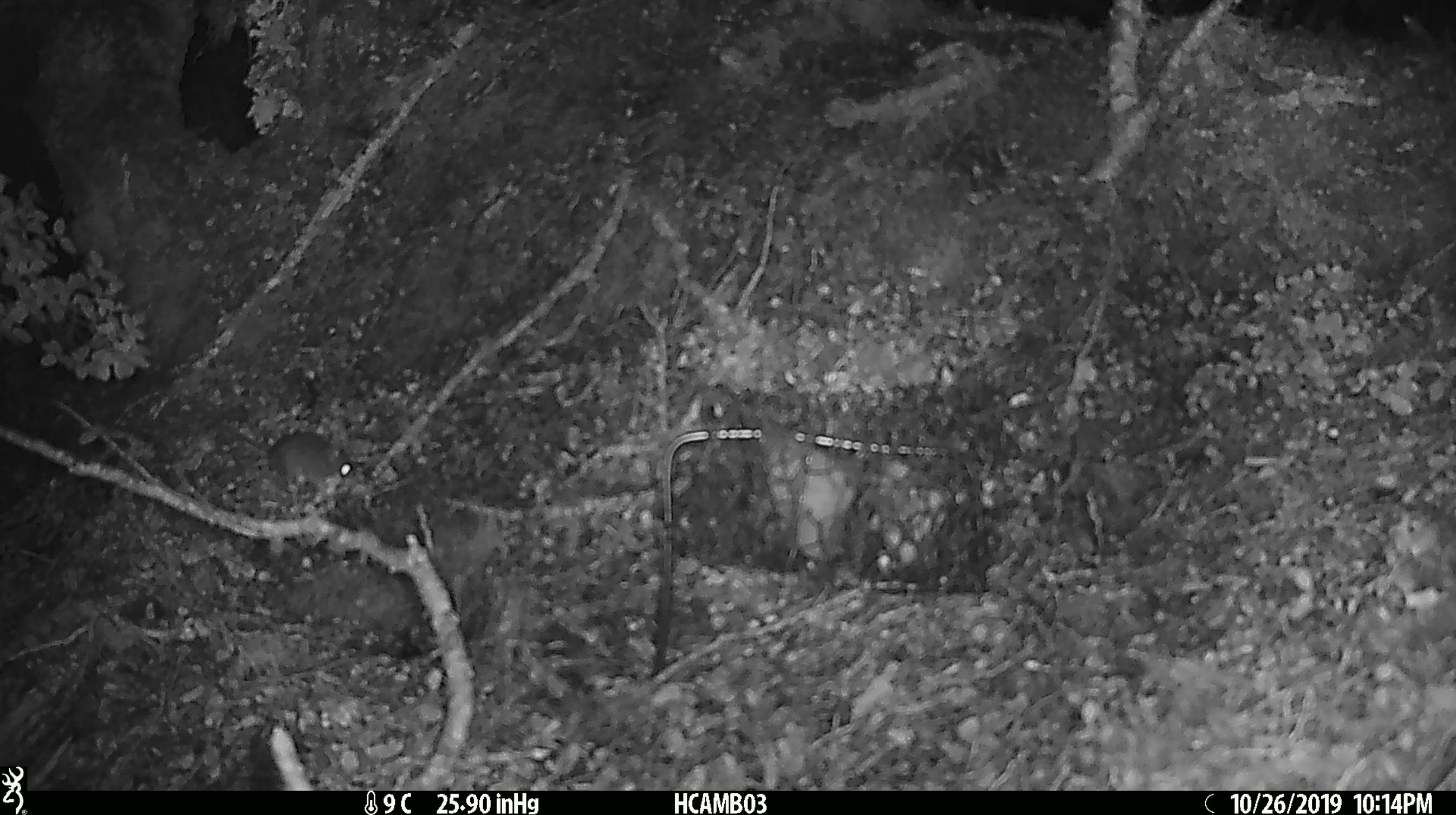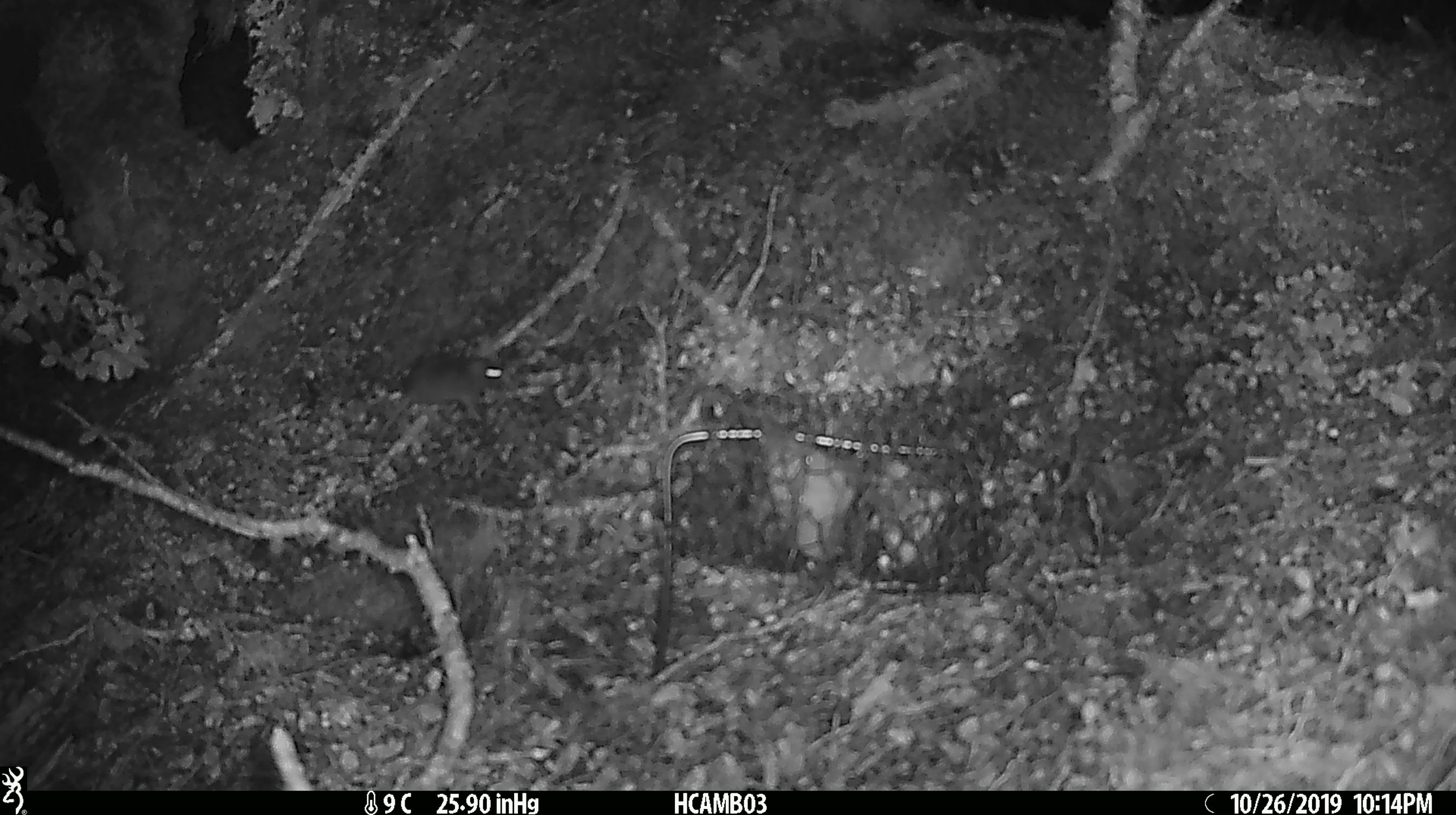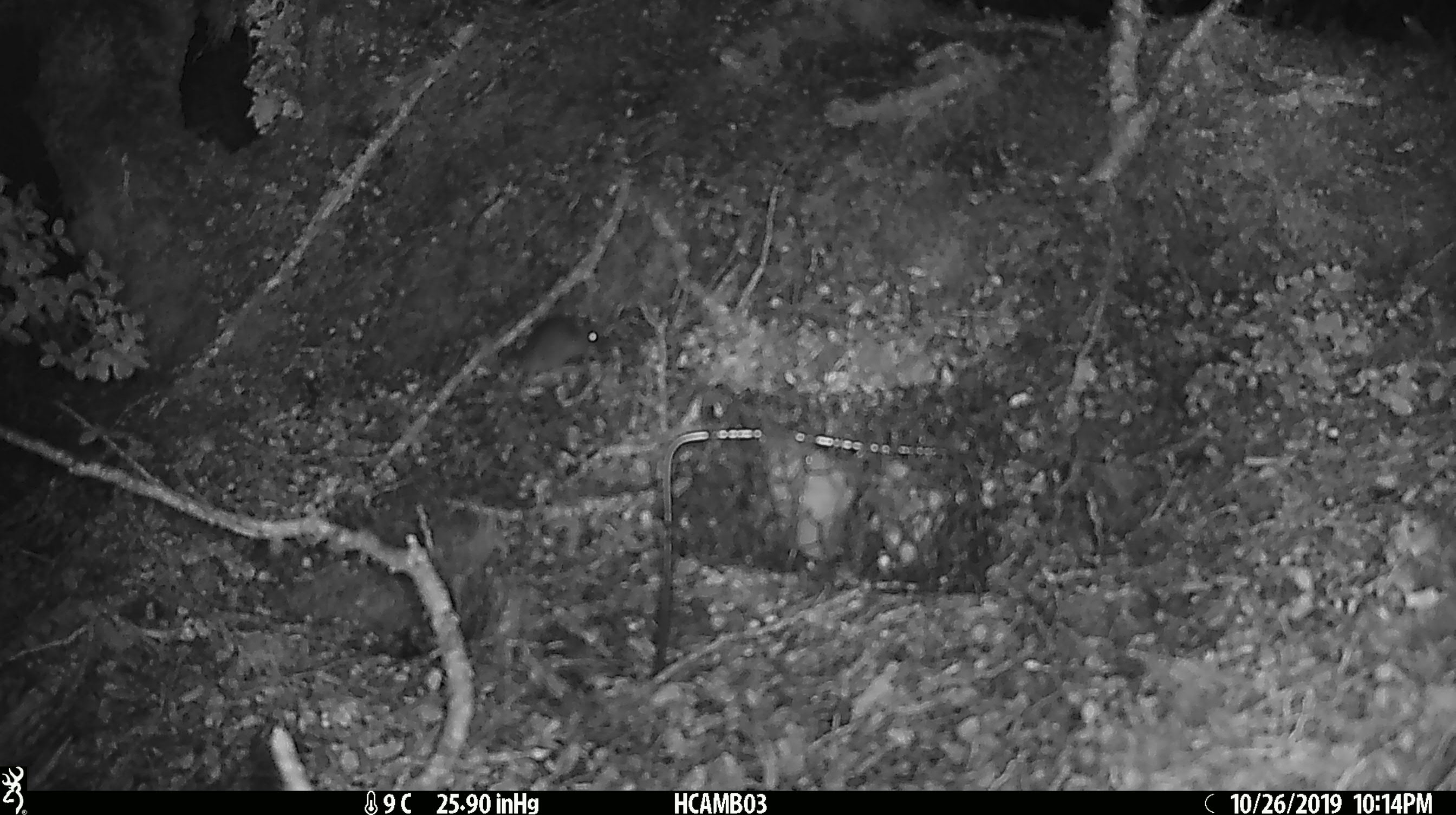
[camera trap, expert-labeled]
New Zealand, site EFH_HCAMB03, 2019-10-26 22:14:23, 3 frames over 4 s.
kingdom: Animalia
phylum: Chordata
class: Mammalia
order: Rodentia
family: Muridae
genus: Mus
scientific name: Mus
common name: mouse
Mouse (Mus).